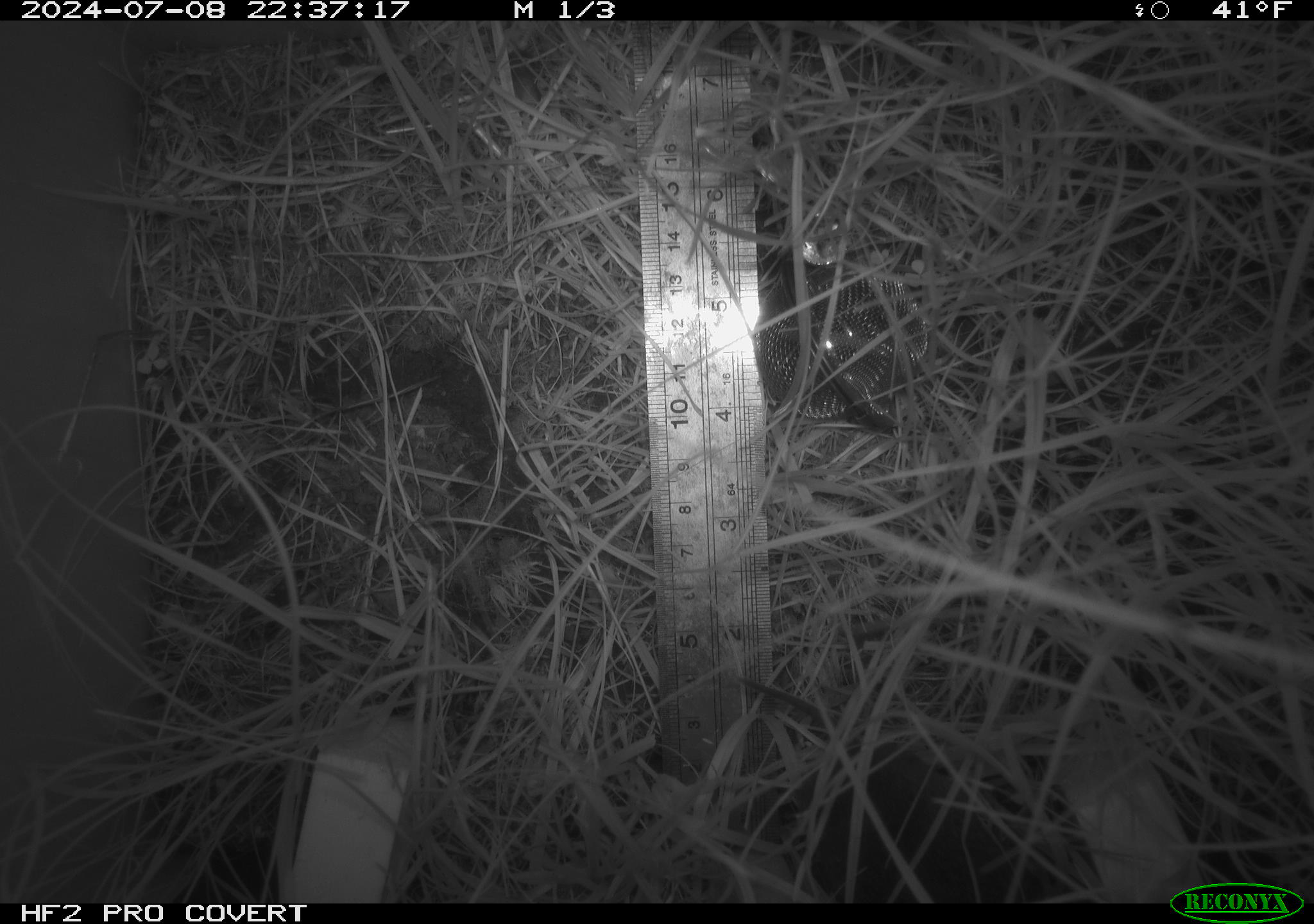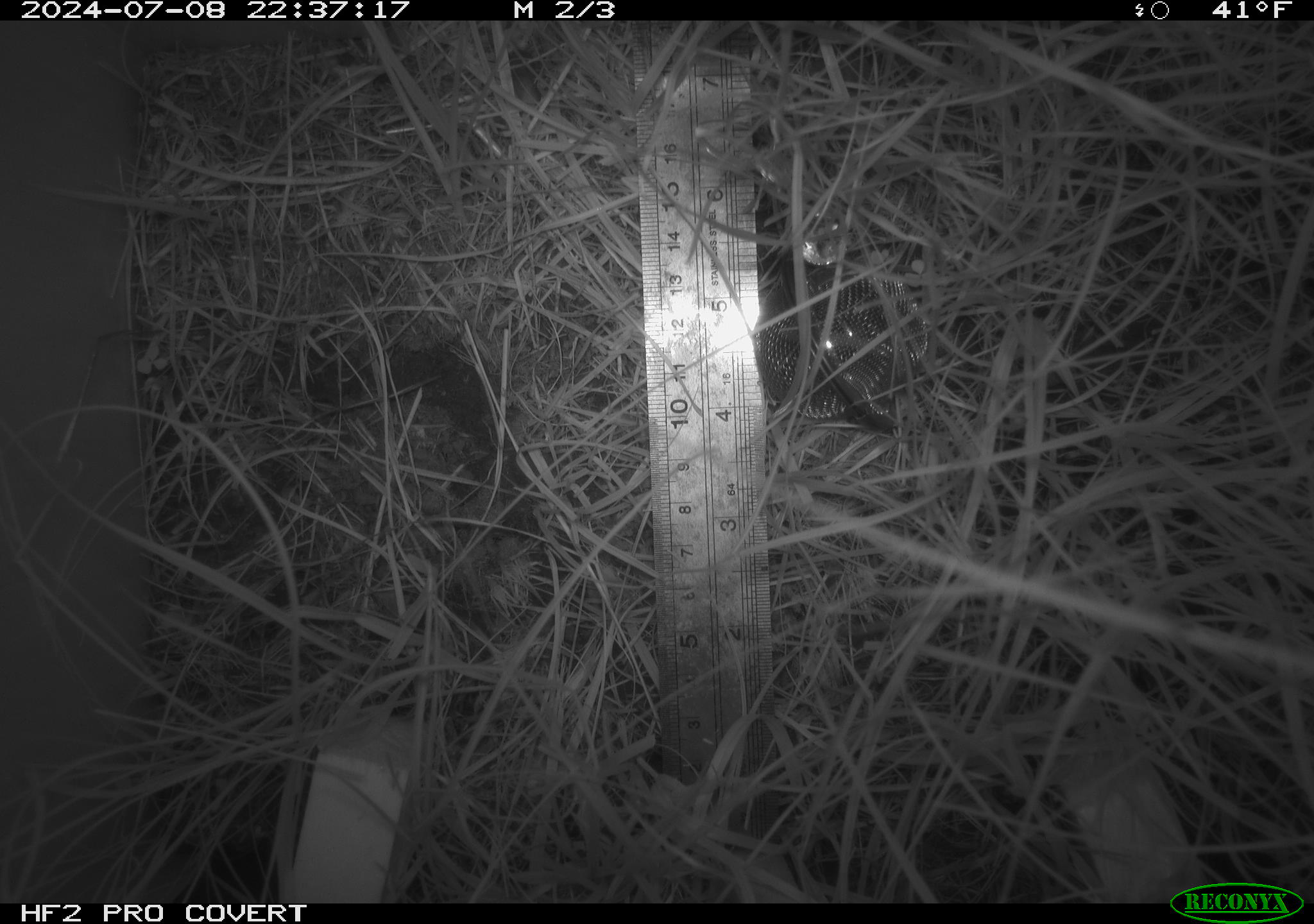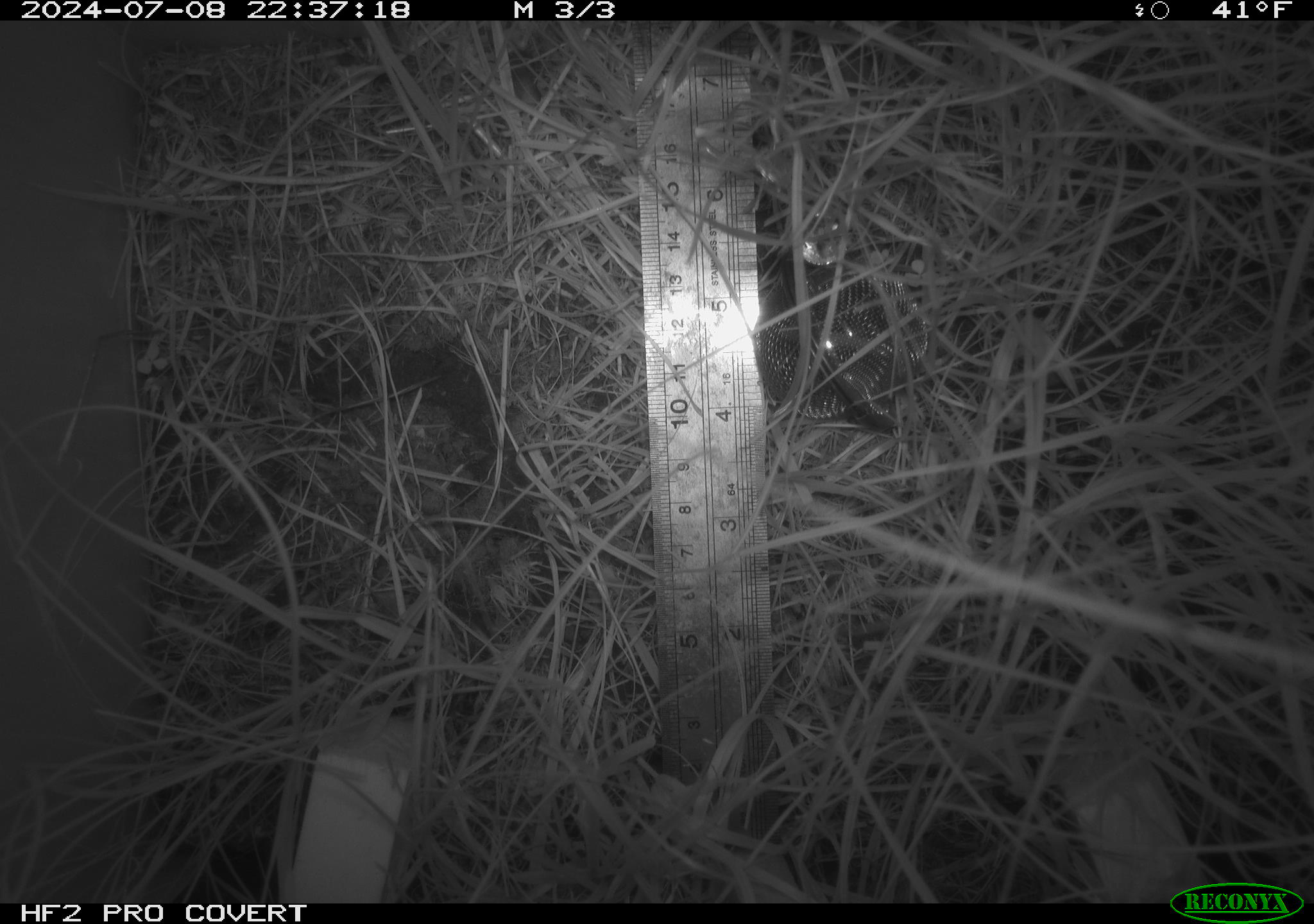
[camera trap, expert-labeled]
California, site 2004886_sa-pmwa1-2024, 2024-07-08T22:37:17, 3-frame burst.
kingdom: Animalia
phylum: Chordata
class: Mammalia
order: Rodentia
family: Cricetidae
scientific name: Arvicolinae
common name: voles, lemmings, and muskrats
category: arvicolinae subfamily